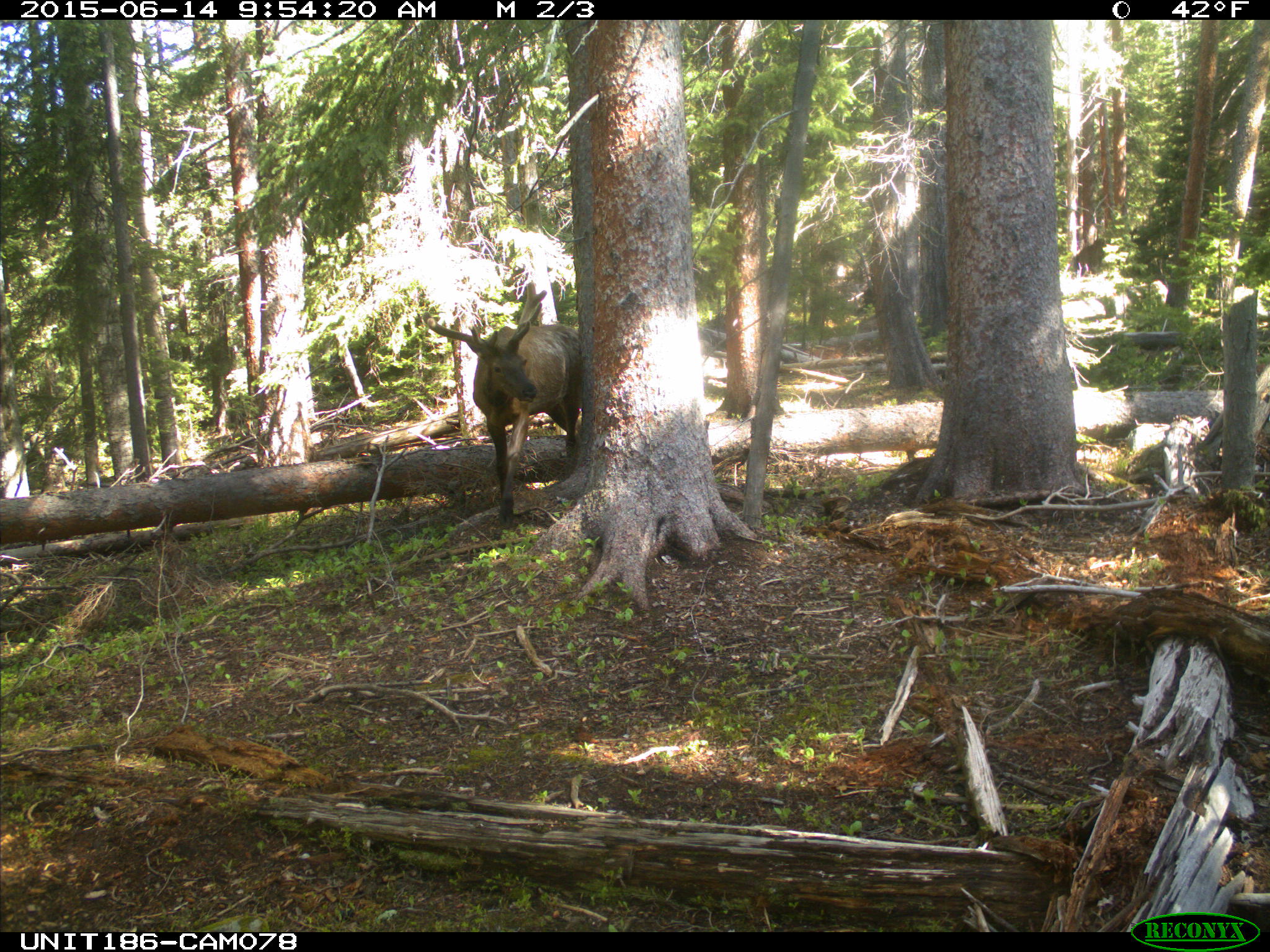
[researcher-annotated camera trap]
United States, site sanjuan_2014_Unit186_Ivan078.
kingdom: Animalia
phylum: Chordata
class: Mammalia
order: Artiodactyla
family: Cervidae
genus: Cervus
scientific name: Cervus elaphus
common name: red deer